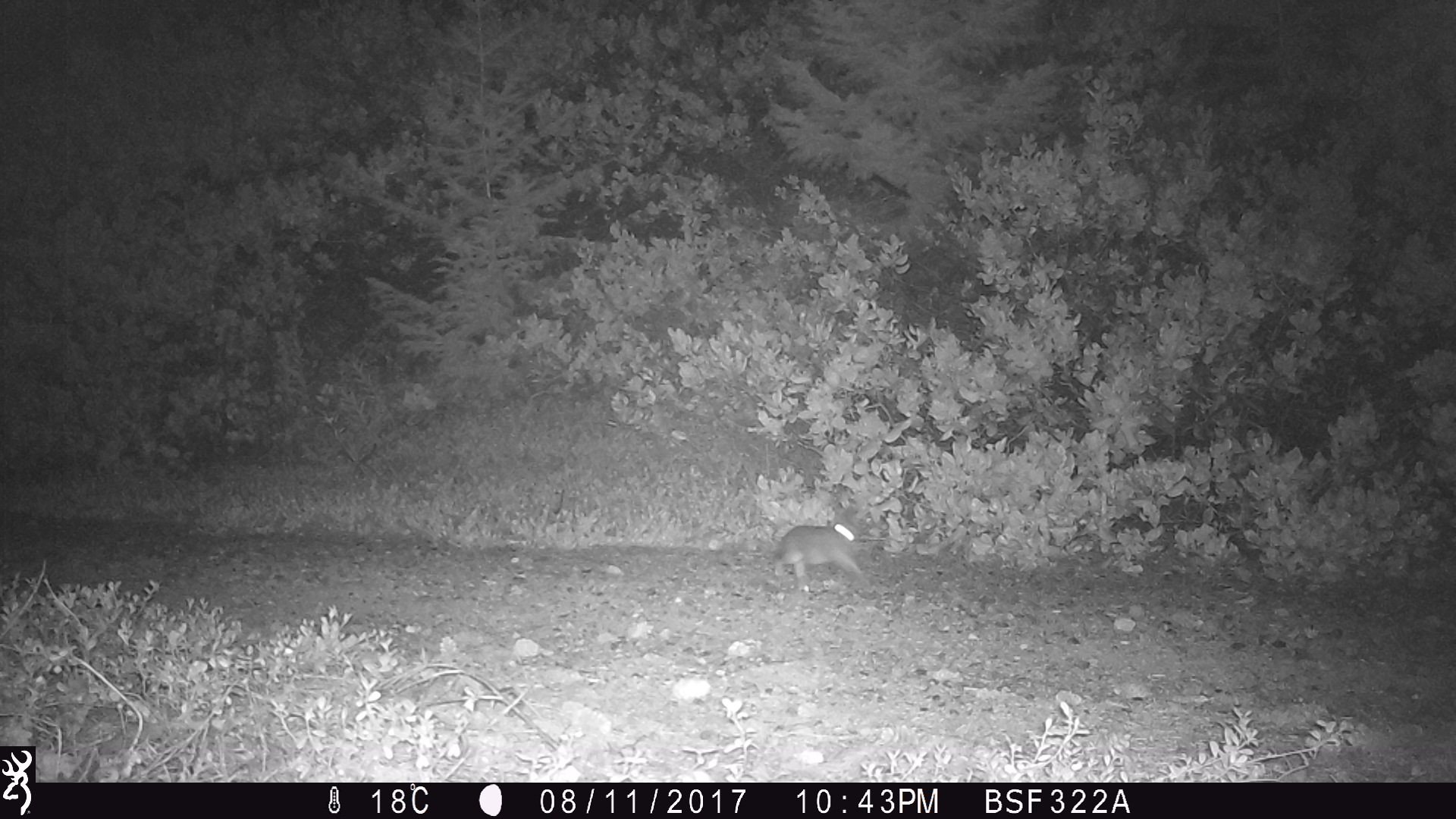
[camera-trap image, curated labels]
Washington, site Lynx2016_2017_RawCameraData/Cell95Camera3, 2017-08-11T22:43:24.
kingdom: Animalia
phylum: Chordata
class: Mammalia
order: Lagomorpha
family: Leporidae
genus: Lepus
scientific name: Lepus americanus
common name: snowshoe hare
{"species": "Lepus americanus (snowshoe hare)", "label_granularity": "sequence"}